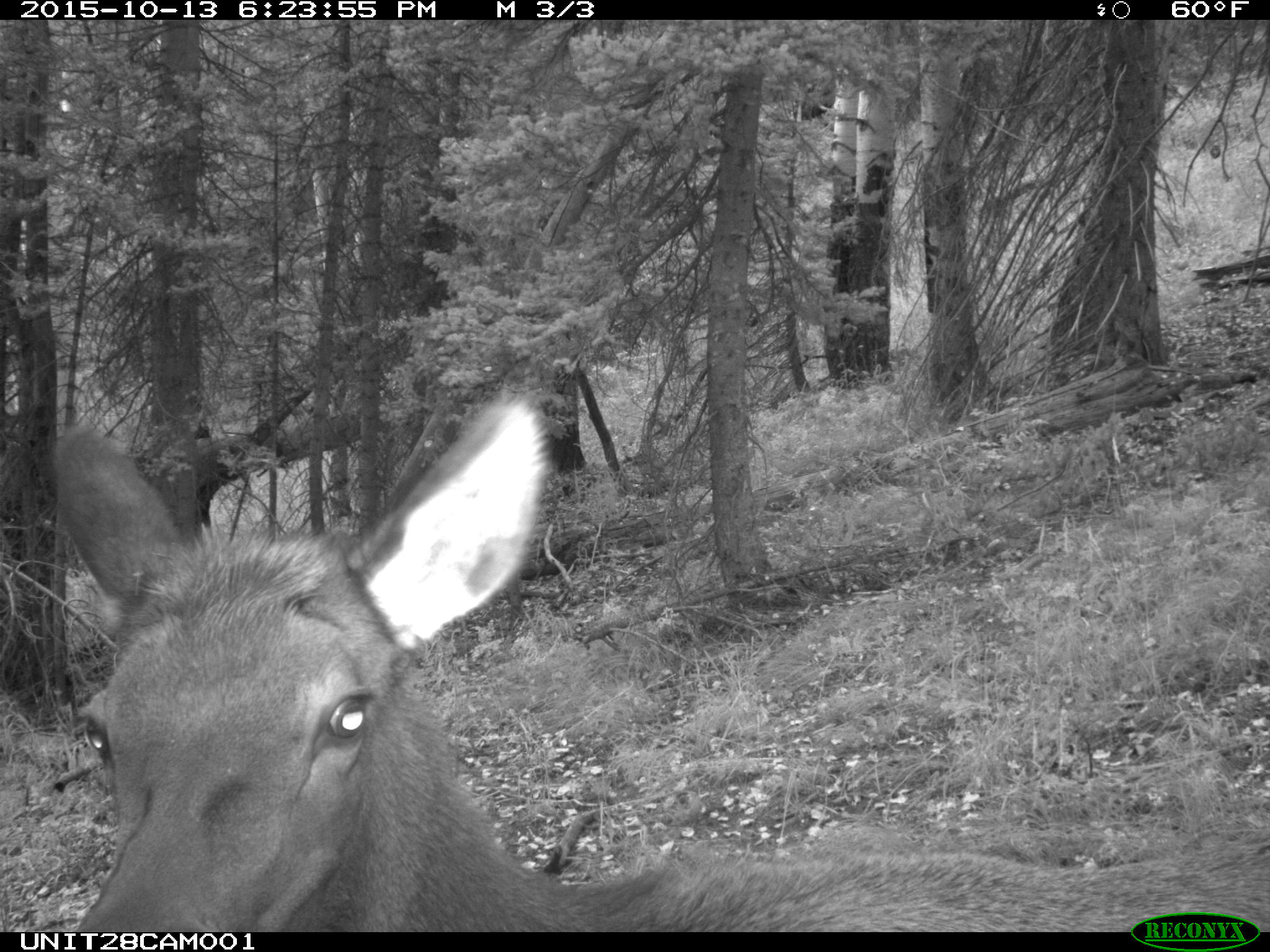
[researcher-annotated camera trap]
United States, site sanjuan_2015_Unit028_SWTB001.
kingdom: Animalia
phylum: Chordata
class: Mammalia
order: Artiodactyla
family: Cervidae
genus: Cervus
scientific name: Cervus elaphus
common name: red deer